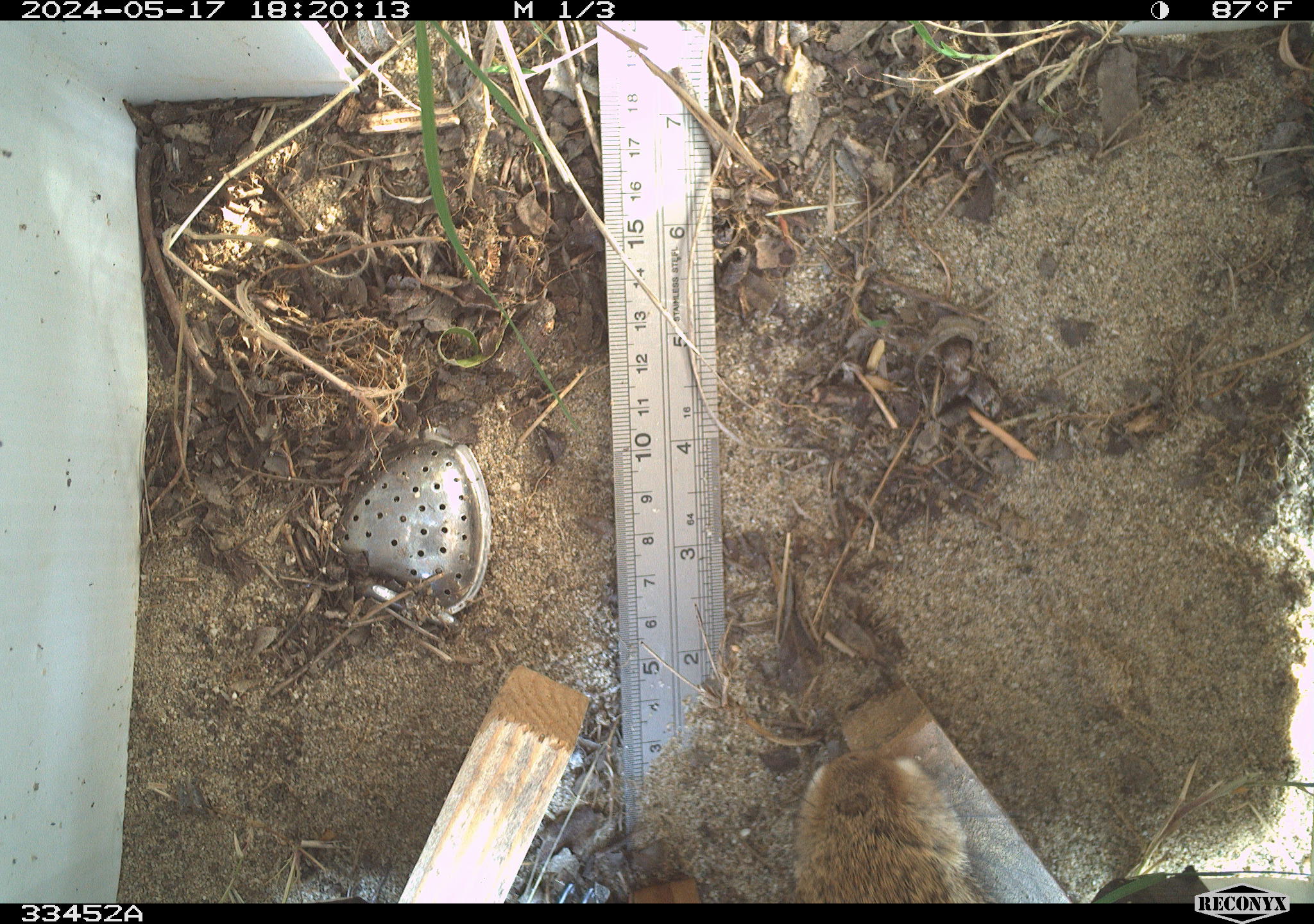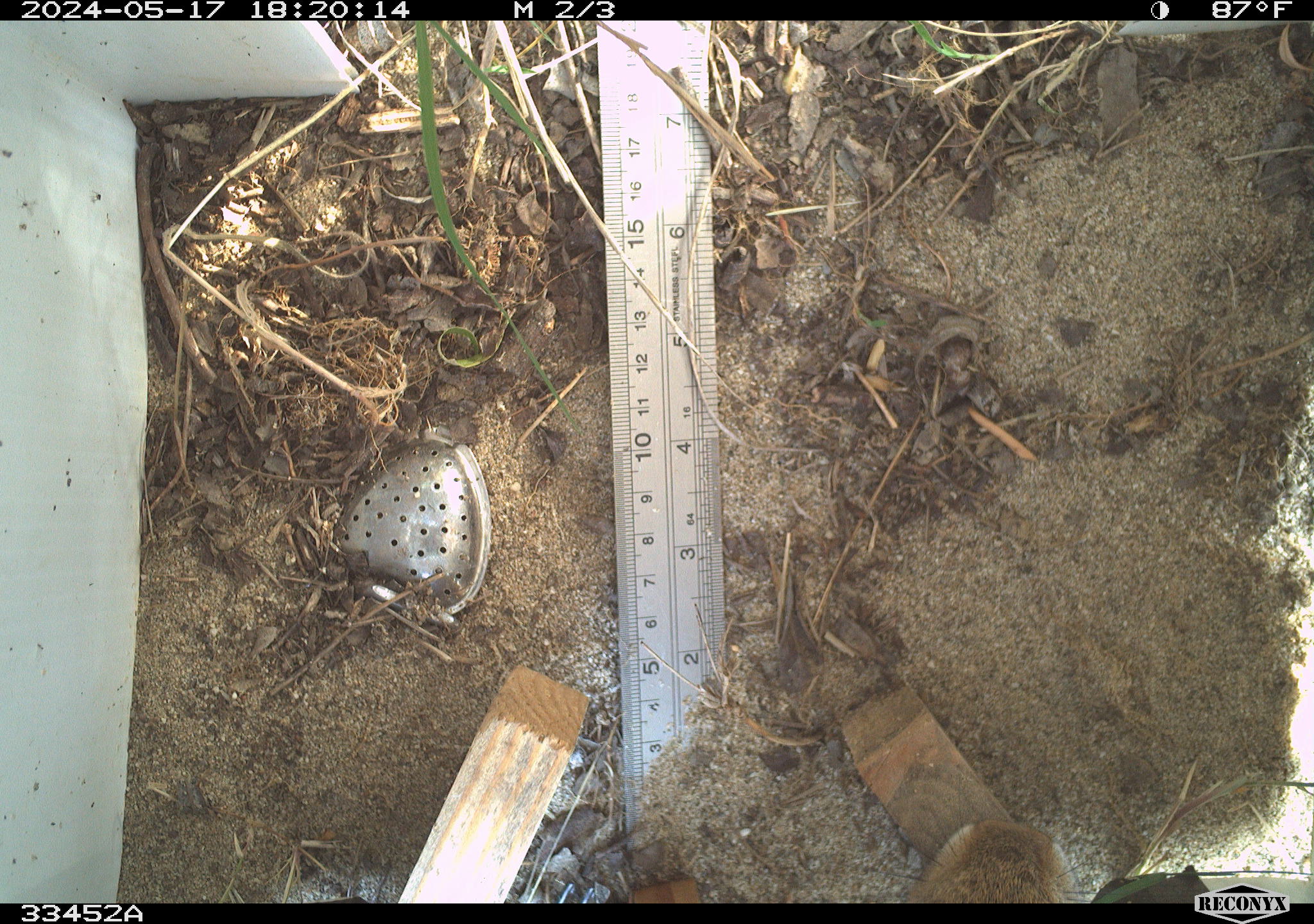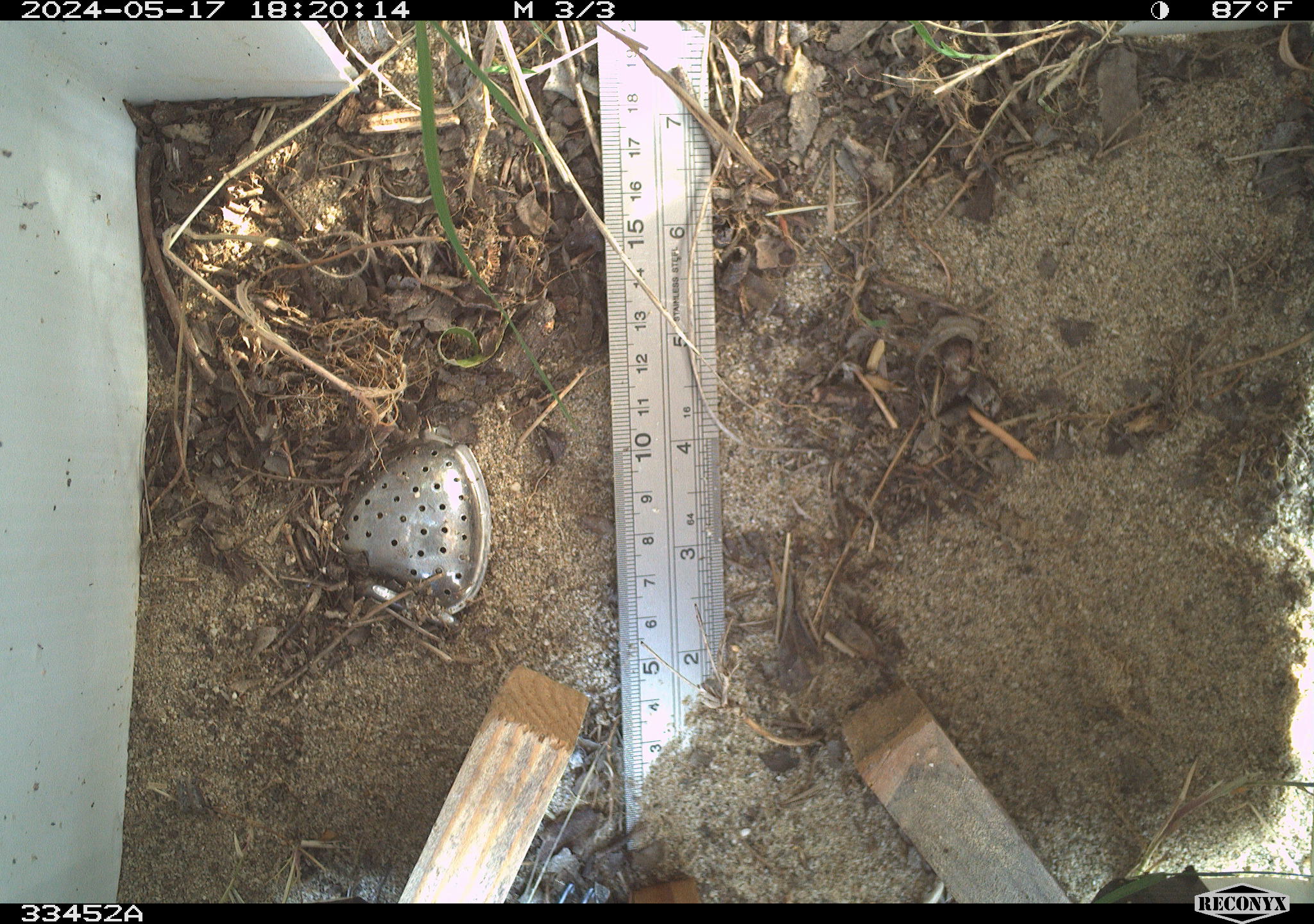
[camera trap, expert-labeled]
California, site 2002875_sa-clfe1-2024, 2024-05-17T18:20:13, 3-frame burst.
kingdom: Animalia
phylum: Chordata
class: Mammalia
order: Lagomorpha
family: Leporidae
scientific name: Leporidae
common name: rabbit or hare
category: rabbit and hare family